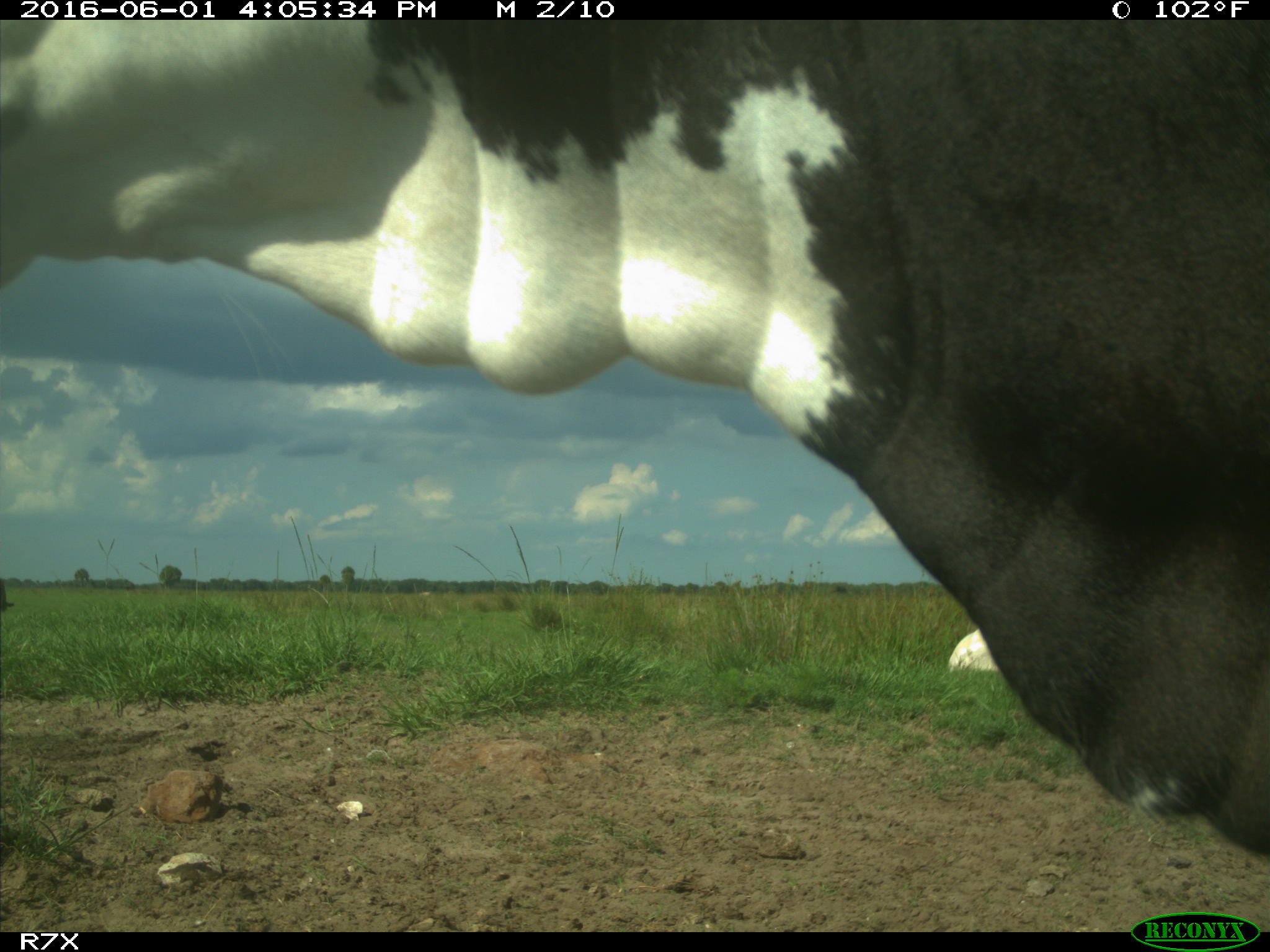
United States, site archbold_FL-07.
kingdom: Animalia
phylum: Chordata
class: Mammalia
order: Artiodactyla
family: Bovidae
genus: Bos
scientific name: Bos taurus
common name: domestic cow